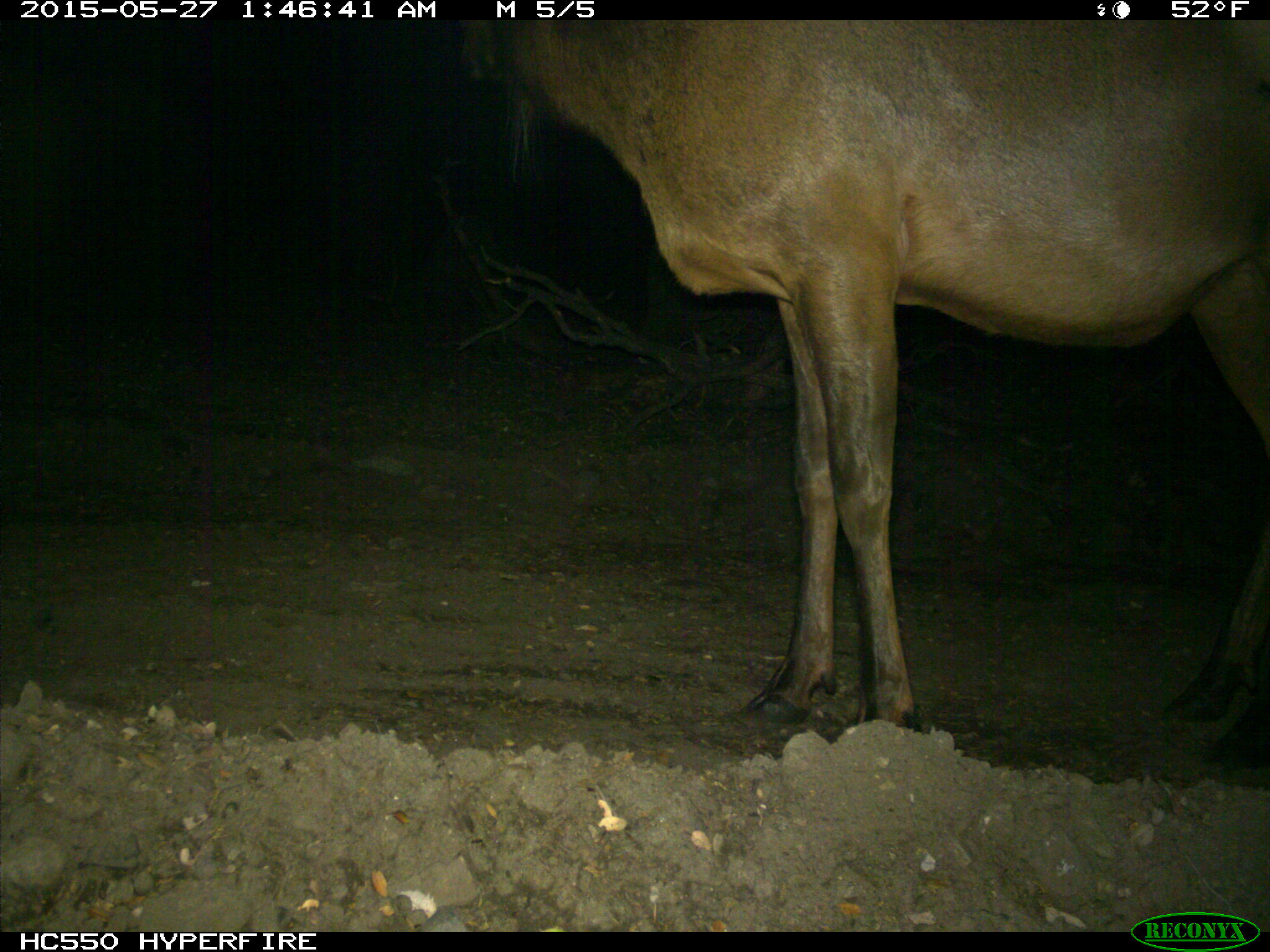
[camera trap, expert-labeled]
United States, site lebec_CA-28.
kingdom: Animalia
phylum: Chordata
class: Mammalia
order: Artiodactyla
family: Cervidae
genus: Cervus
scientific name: Cervus canadensis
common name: elk